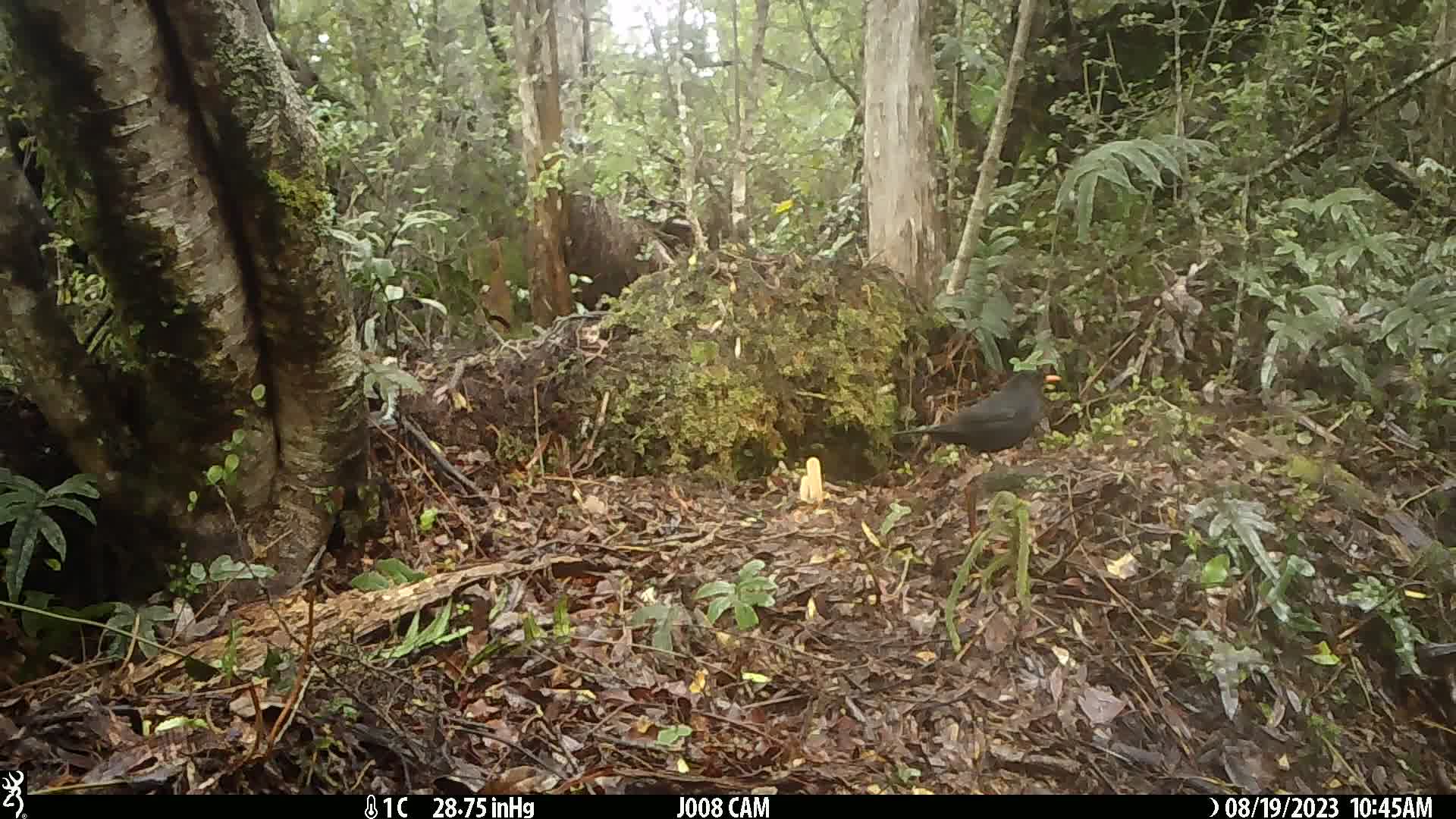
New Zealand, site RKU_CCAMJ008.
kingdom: Animalia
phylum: Chordata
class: Aves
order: Passeriformes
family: Turdidae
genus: Turdus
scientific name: Turdus merula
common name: eurasian blackbird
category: blackbird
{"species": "blackbird (eurasian blackbird) (Turdus merula)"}